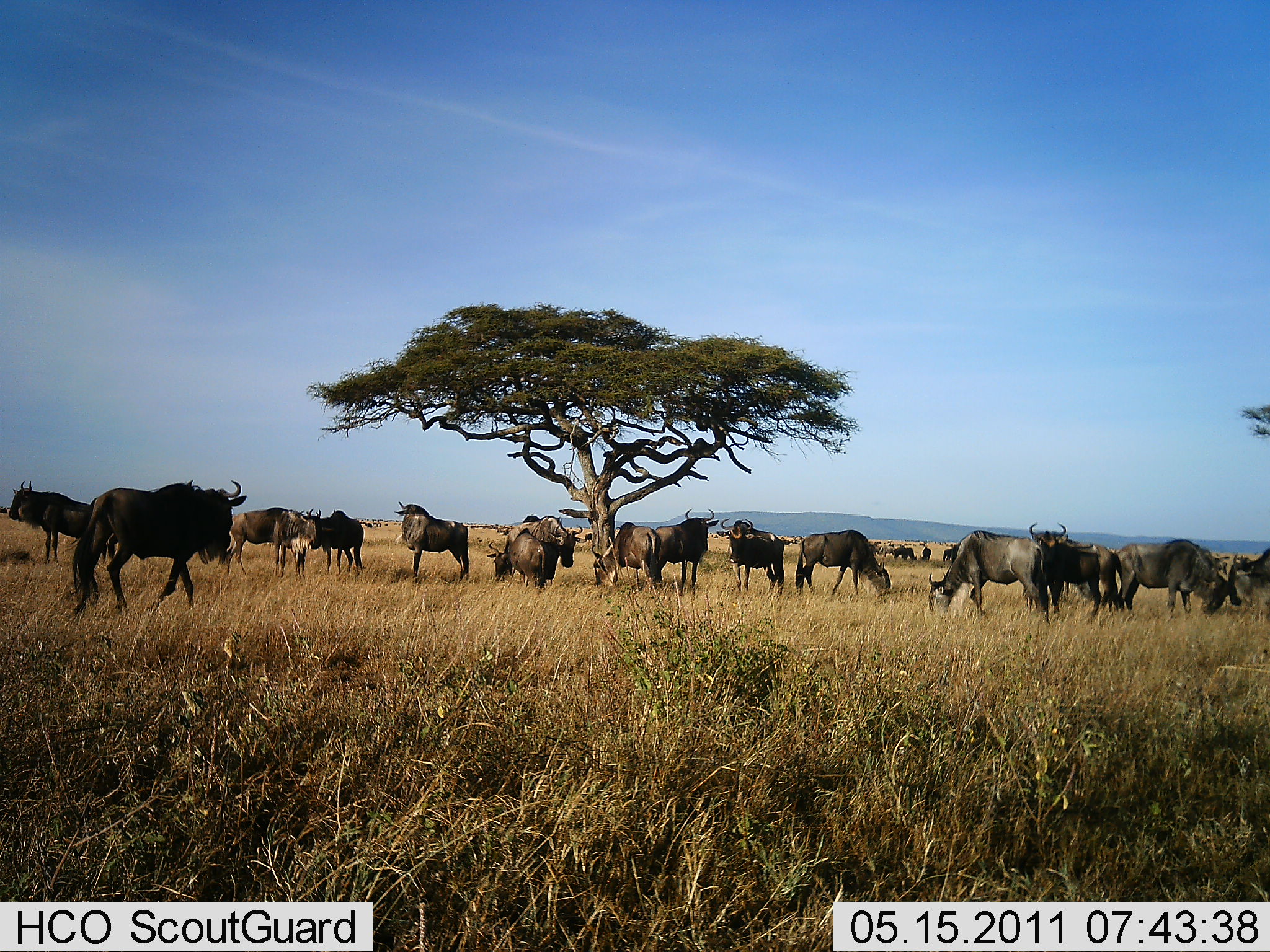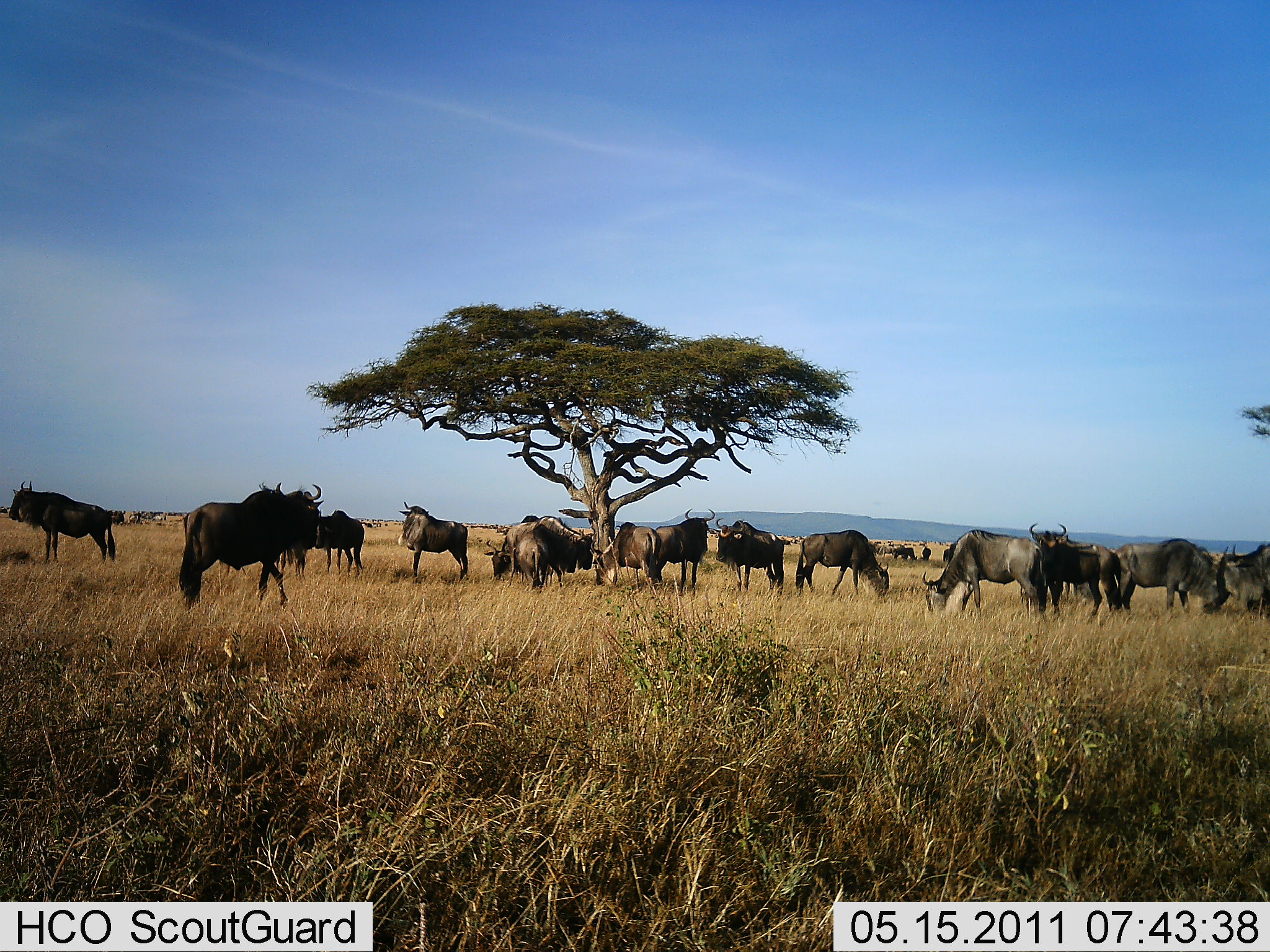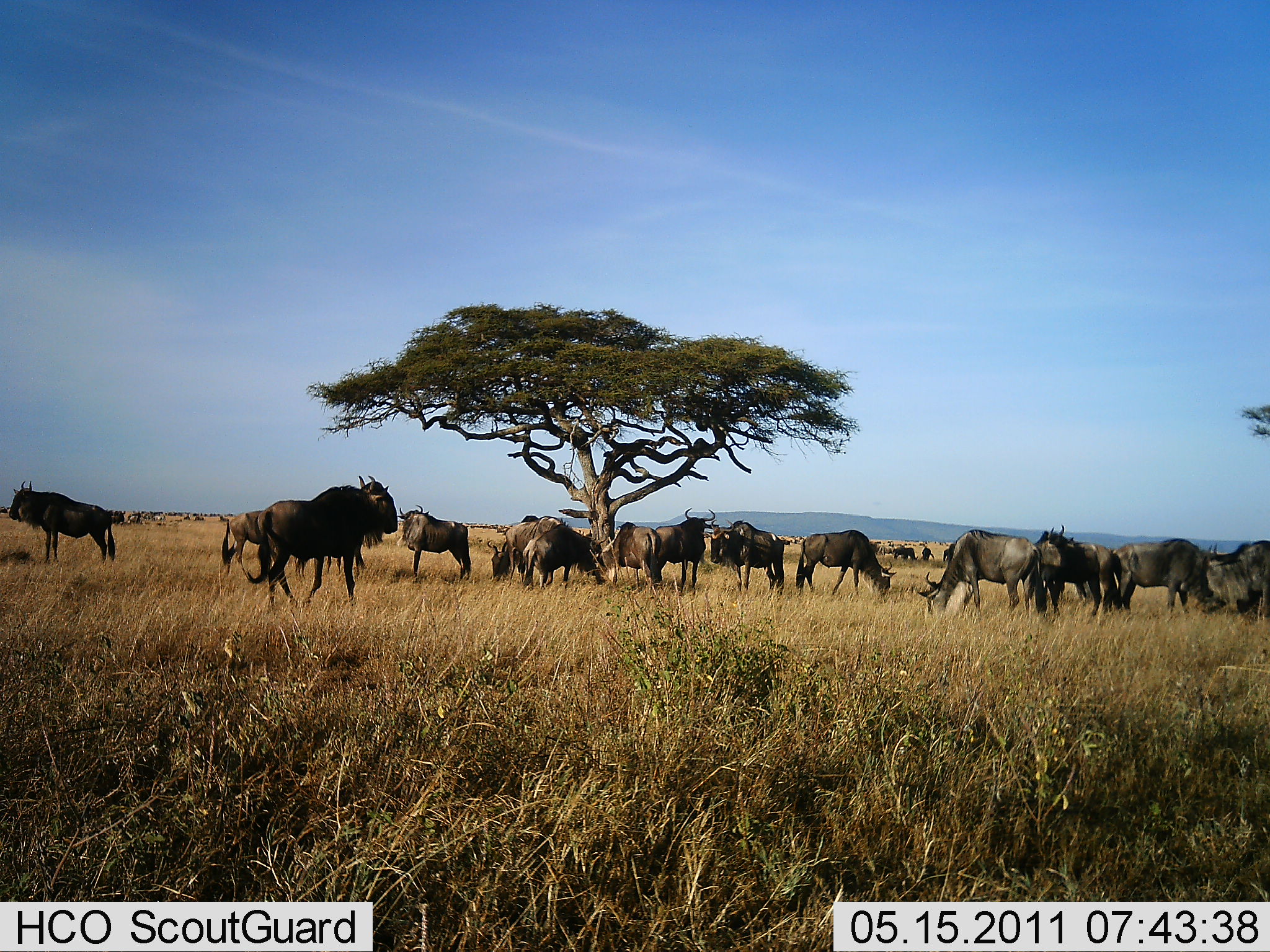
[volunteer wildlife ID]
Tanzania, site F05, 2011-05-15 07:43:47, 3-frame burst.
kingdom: Animalia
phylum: Chordata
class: Mammalia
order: Artiodactyla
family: Bovidae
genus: Connochaetes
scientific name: Connochaetes taurinus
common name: blue wildebeest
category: wildebeest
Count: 11-50.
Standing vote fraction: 71%.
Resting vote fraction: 7%.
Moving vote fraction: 50%.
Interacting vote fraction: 0%.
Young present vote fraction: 0%.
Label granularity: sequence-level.